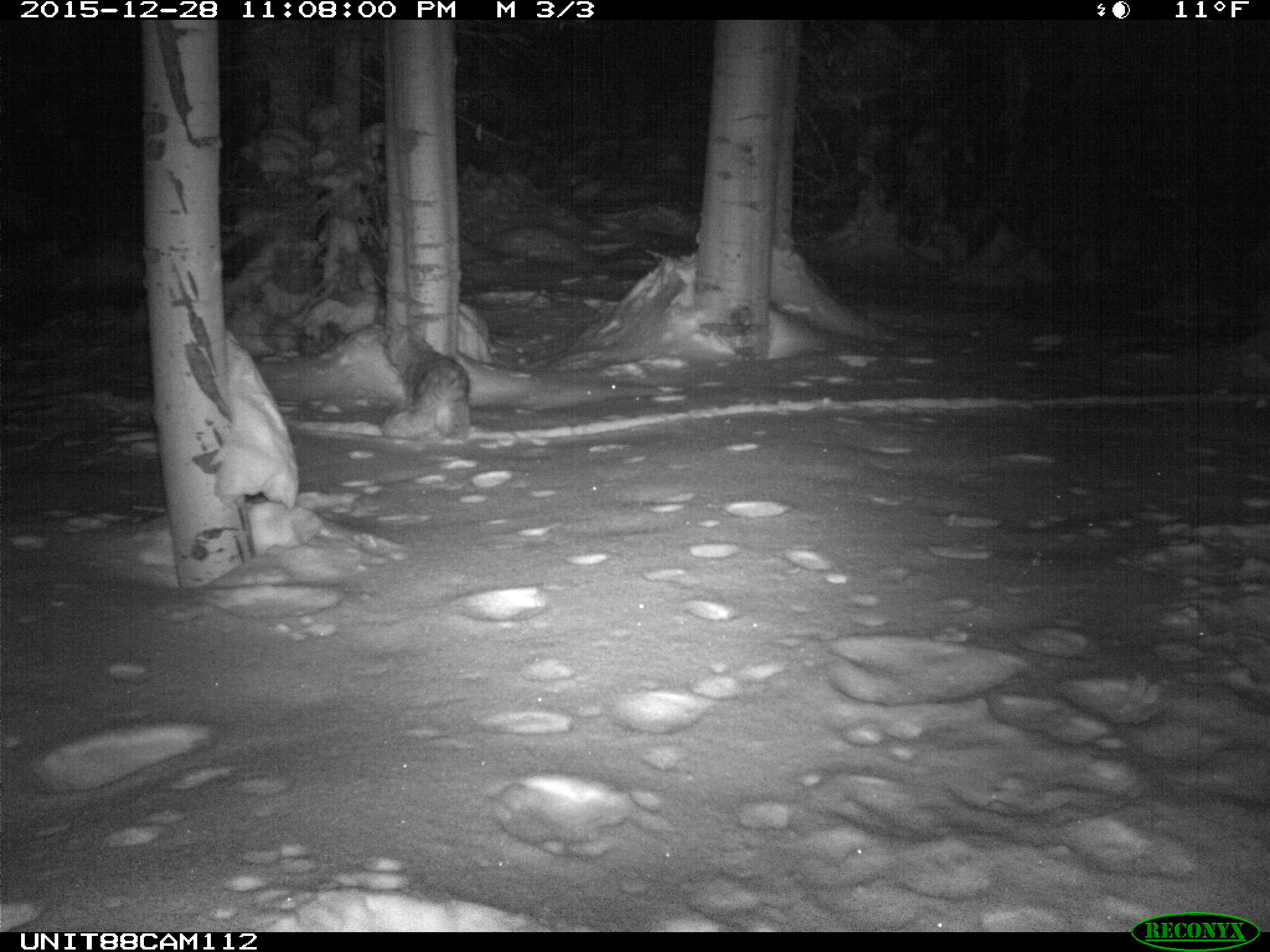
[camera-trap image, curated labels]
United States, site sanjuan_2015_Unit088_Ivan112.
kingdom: Animalia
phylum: Chordata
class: Mammalia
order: Carnivora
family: Canidae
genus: Canis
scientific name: Canis latrans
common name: coyote